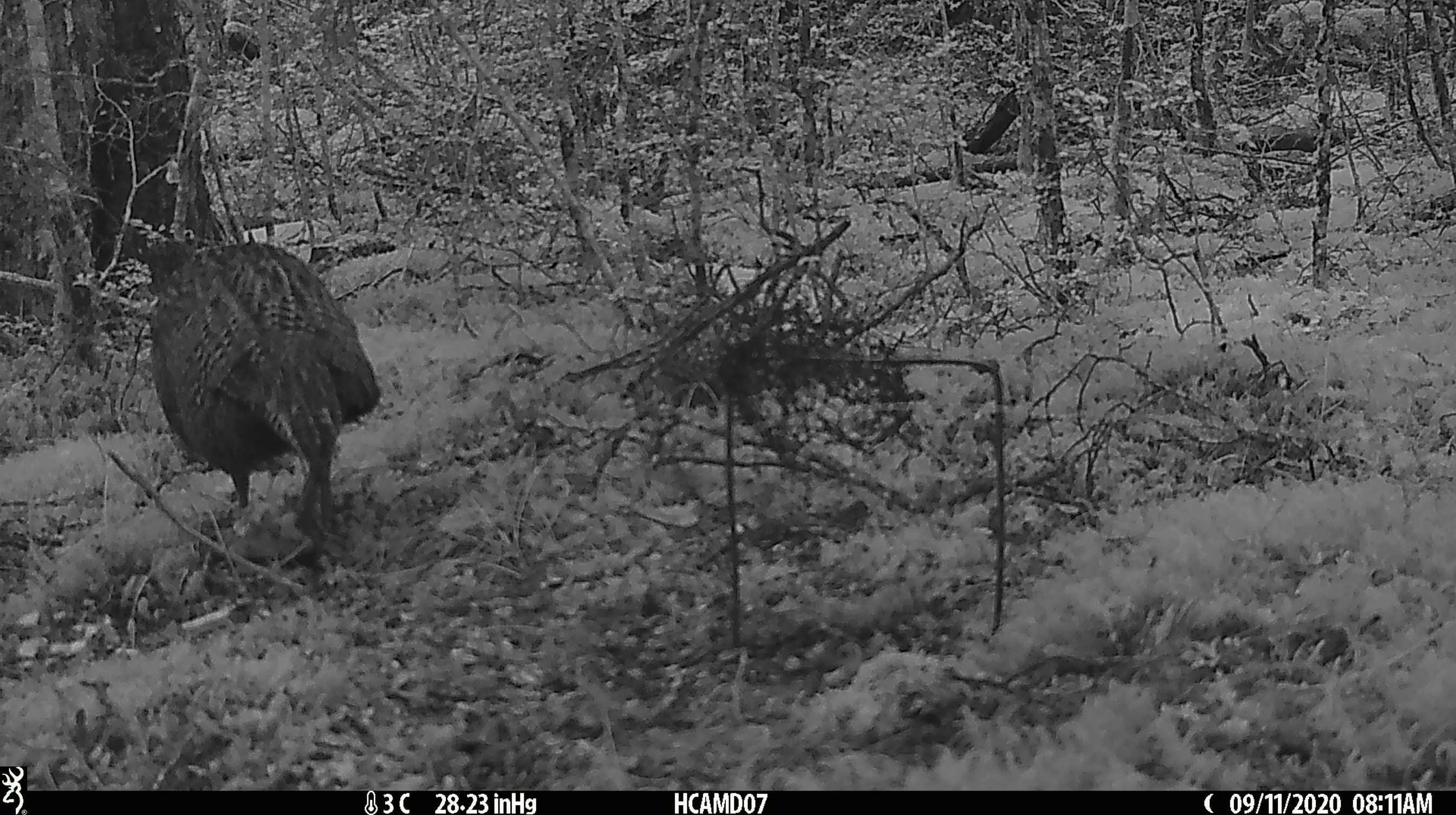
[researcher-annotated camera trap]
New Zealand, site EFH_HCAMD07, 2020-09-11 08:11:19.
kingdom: Animalia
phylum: Chordata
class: Aves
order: Gruiformes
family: Rallidae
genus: Gallirallus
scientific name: Gallirallus australis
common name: weka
Weka (Gallirallus australis).